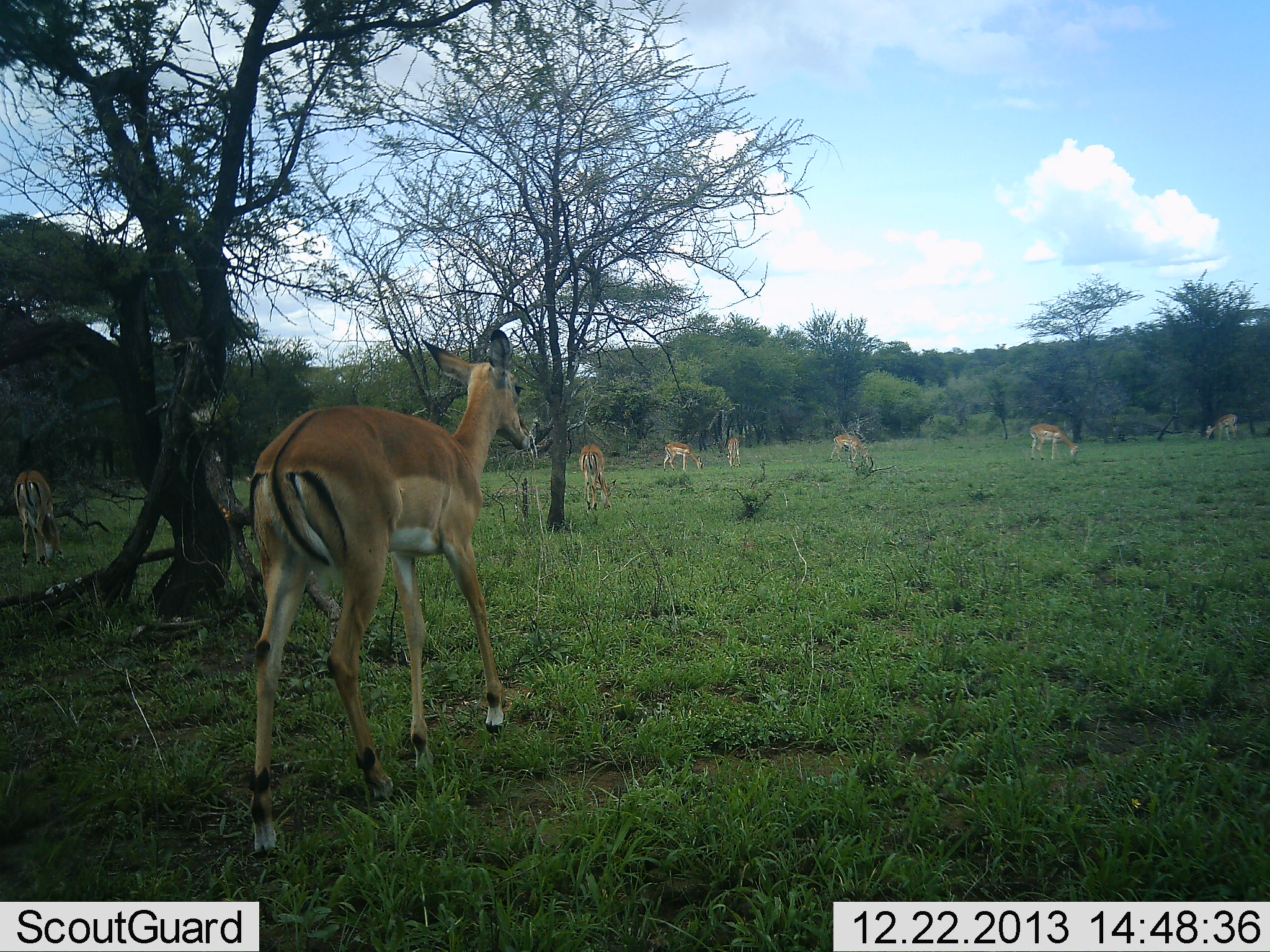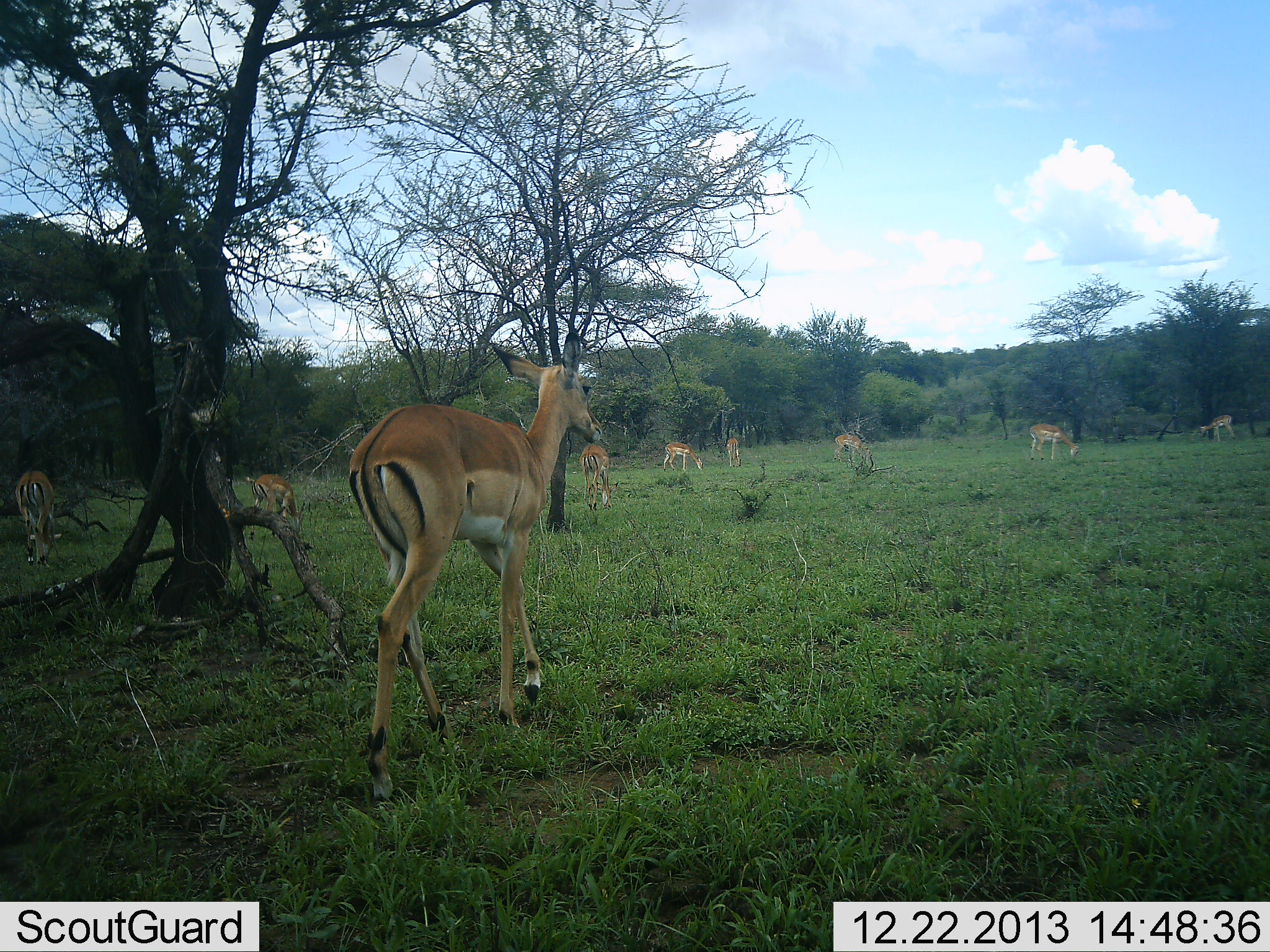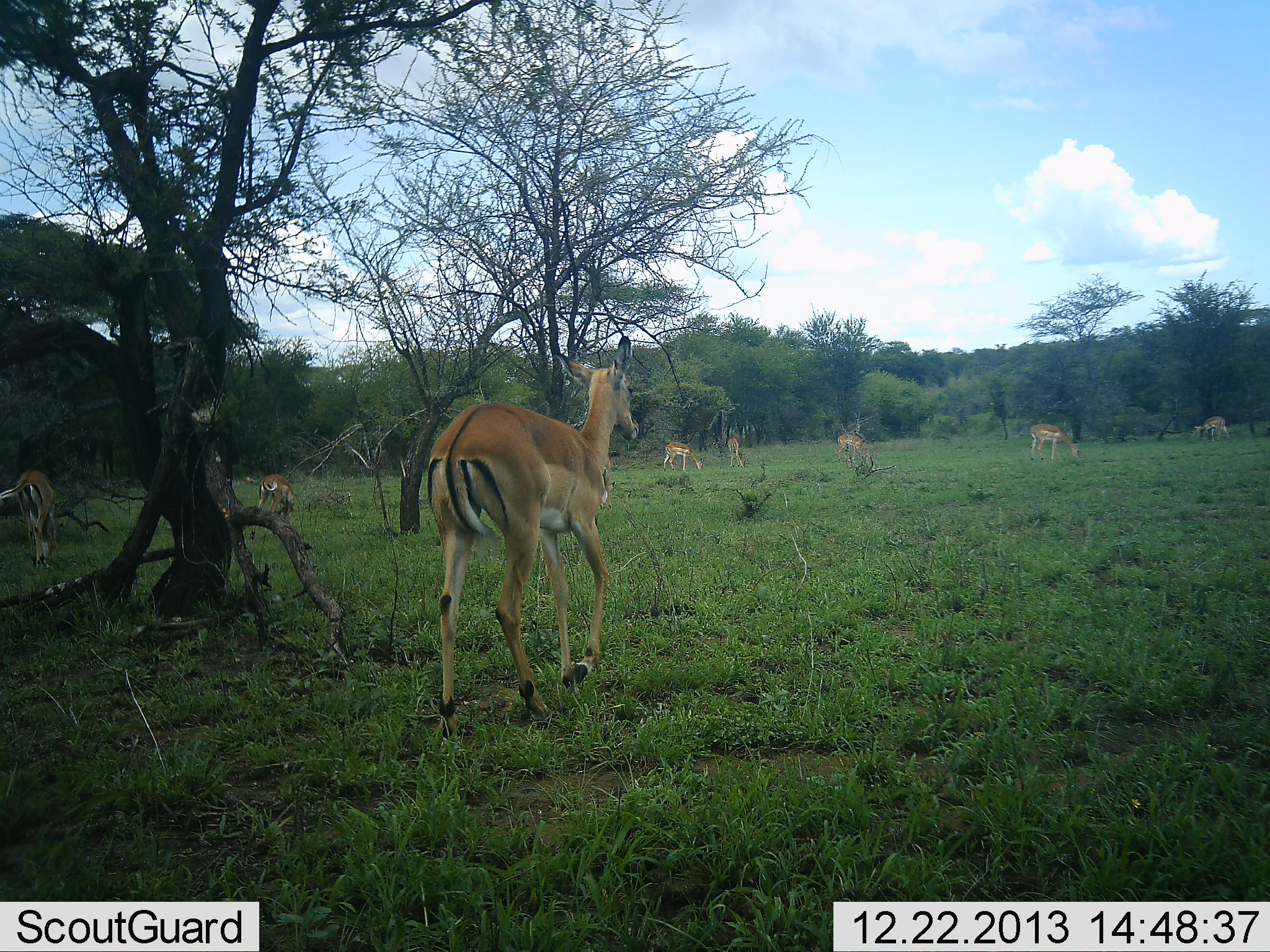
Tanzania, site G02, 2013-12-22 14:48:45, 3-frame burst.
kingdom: Animalia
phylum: Chordata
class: Mammalia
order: Artiodactyla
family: Bovidae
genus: Aepyceros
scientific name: Aepyceros melampus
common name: impala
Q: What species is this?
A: Impala (Aepyceros melampus).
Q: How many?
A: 9.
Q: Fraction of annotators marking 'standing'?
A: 44%.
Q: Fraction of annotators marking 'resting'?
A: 2%.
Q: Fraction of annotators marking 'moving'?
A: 93%.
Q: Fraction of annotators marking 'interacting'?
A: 0%.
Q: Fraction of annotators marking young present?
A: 2%.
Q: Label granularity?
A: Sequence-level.